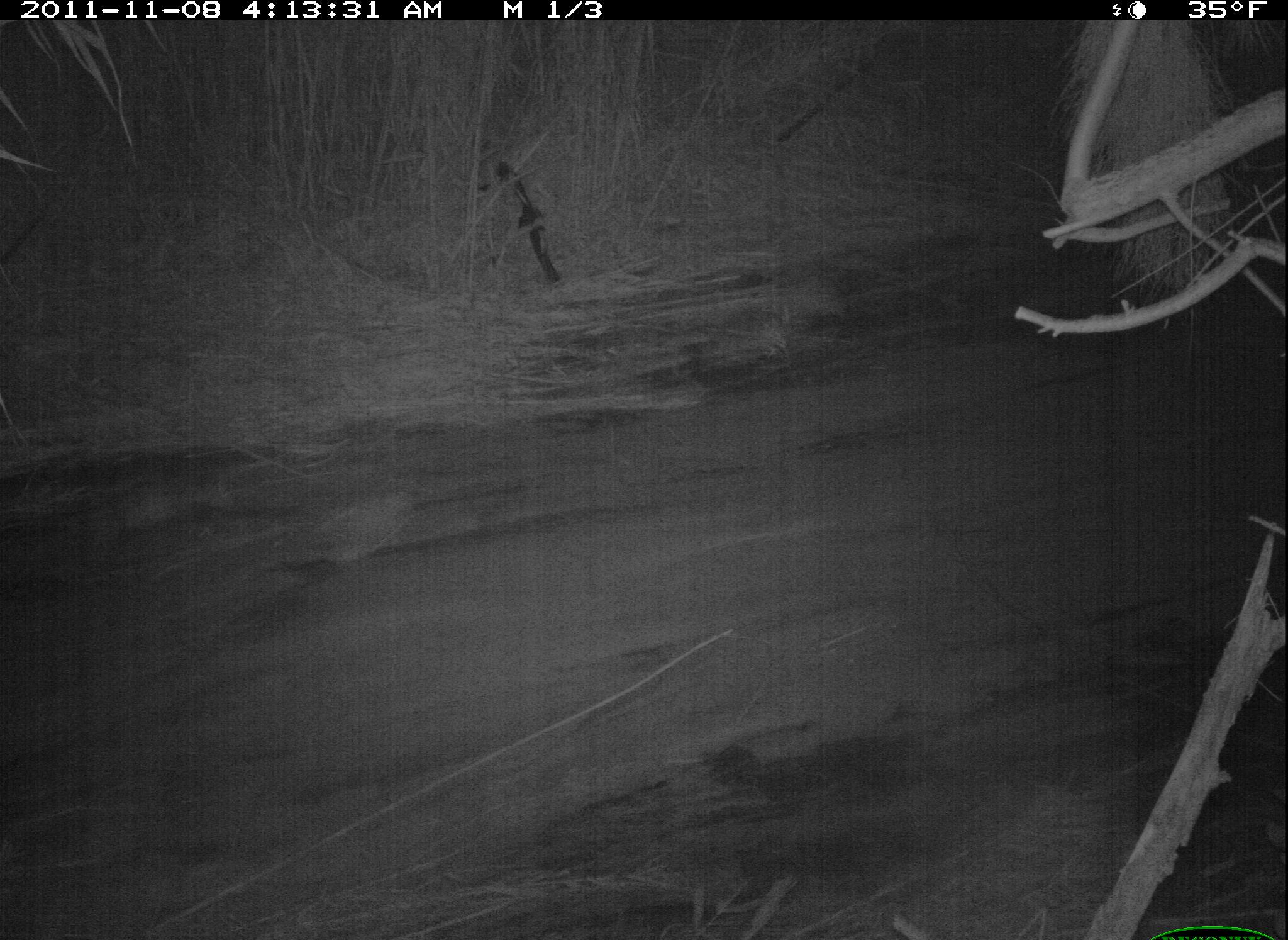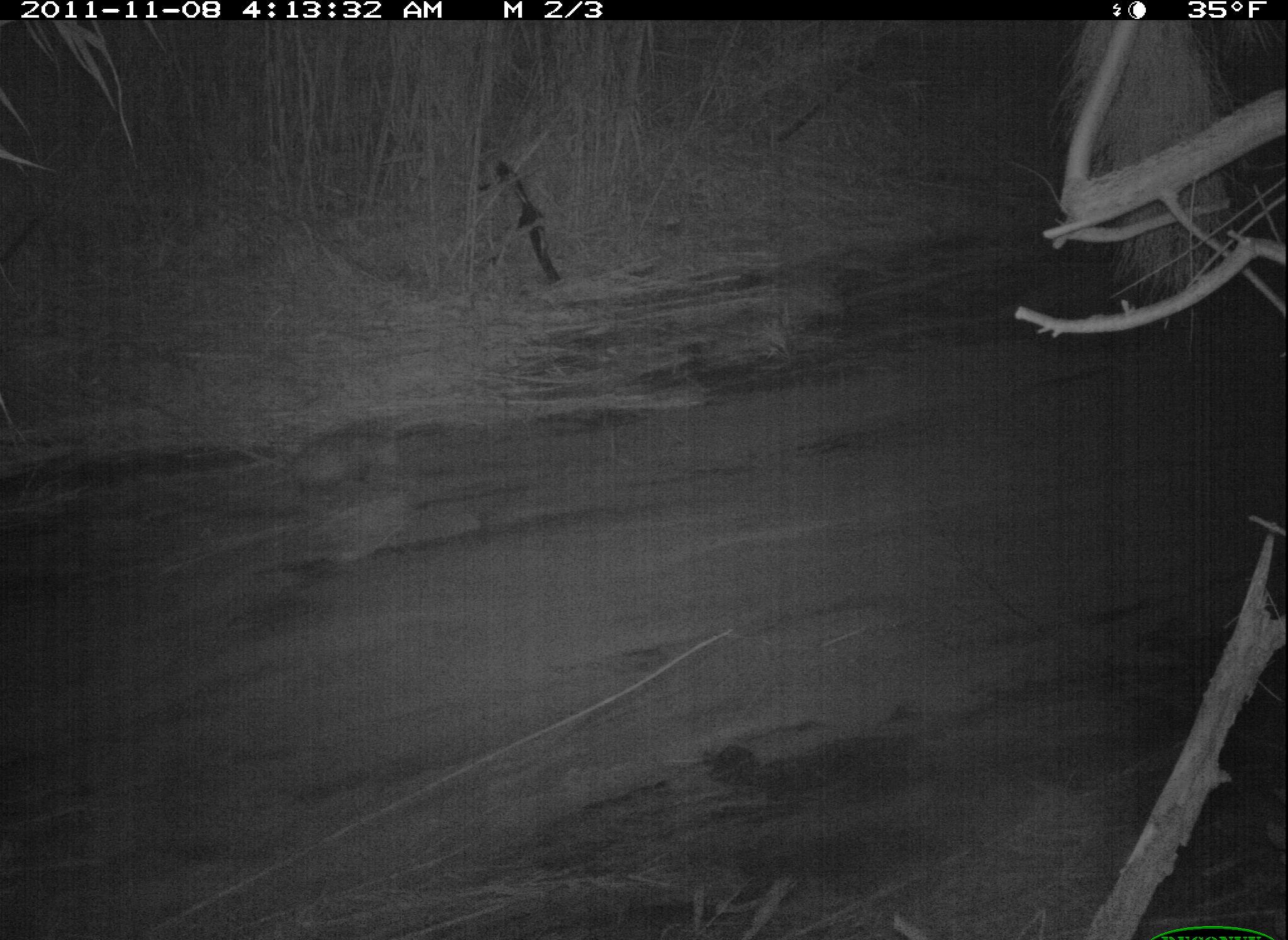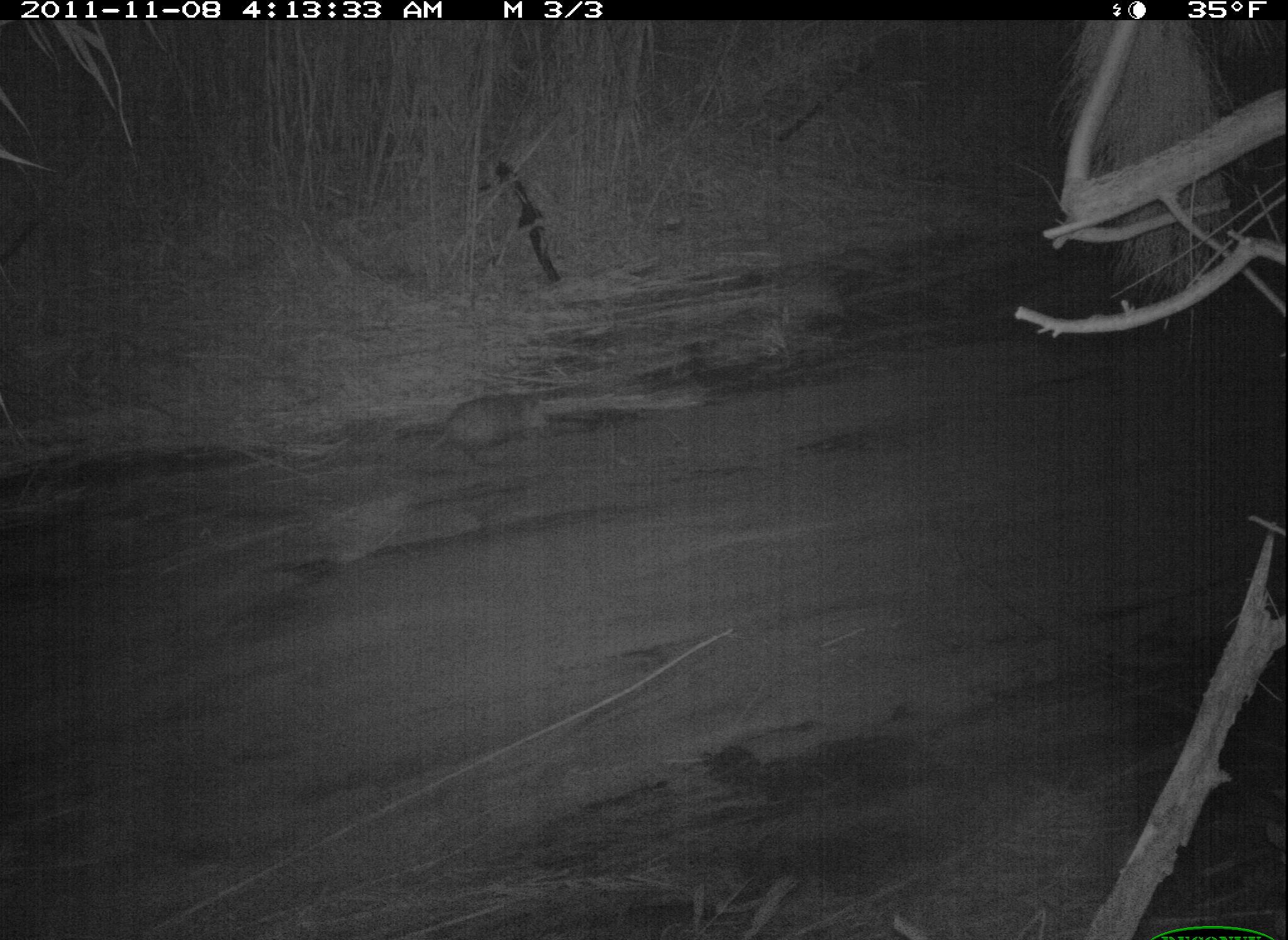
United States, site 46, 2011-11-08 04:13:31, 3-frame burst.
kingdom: Animalia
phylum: Chordata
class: Mammalia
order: Didelphimorphia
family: Didelphidae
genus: Didelphis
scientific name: Didelphis virginiana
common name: virginia opossum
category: opossum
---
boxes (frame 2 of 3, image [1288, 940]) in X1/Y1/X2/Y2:
opossum: 246/415/423/505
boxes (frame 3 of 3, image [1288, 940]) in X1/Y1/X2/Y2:
opossum: 384/385/584/479